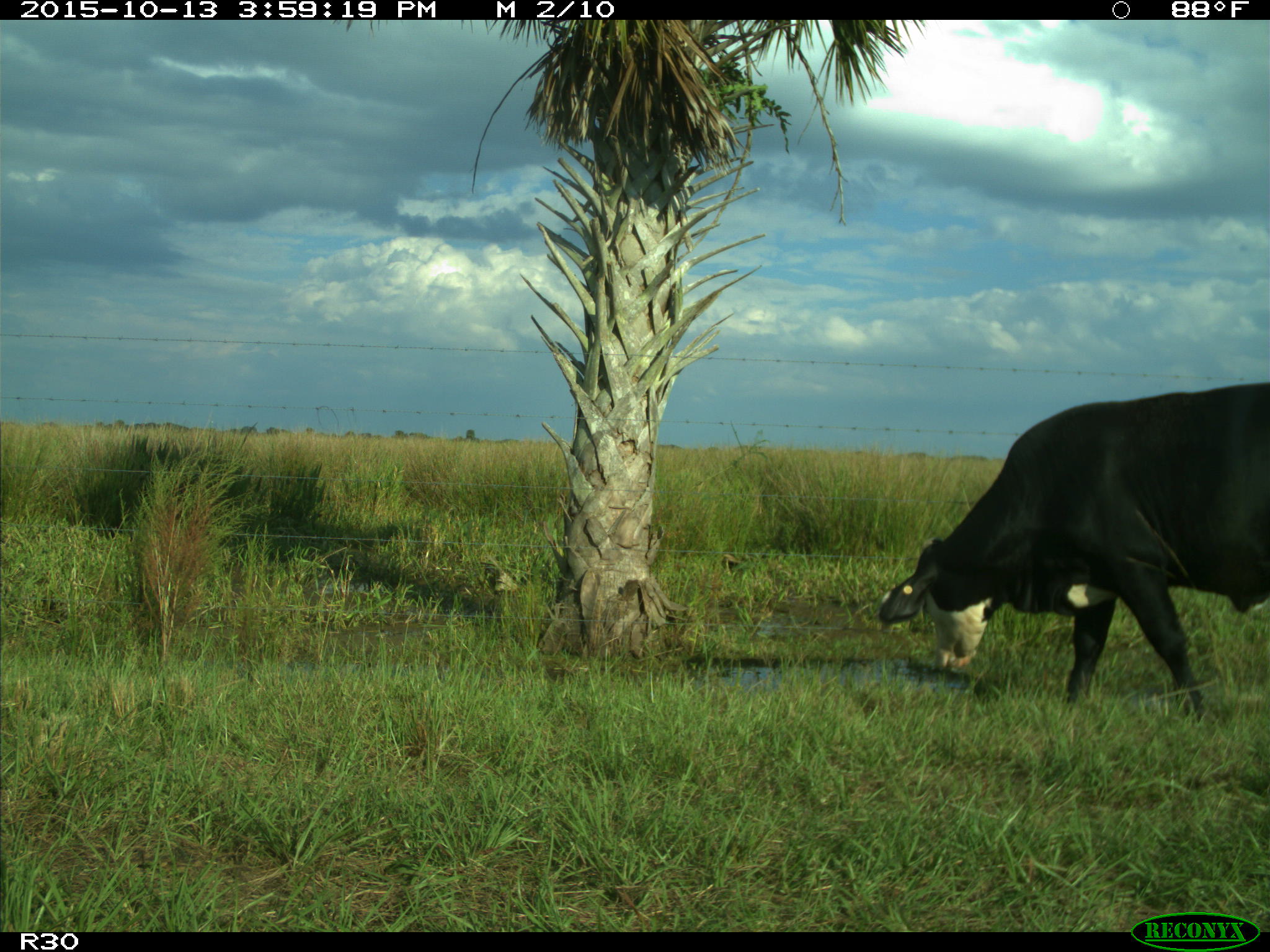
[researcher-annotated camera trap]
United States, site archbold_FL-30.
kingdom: Animalia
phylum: Chordata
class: Mammalia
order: Artiodactyla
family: Bovidae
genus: Bos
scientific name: Bos taurus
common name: domestic cow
Bos taurus (domestic cow).